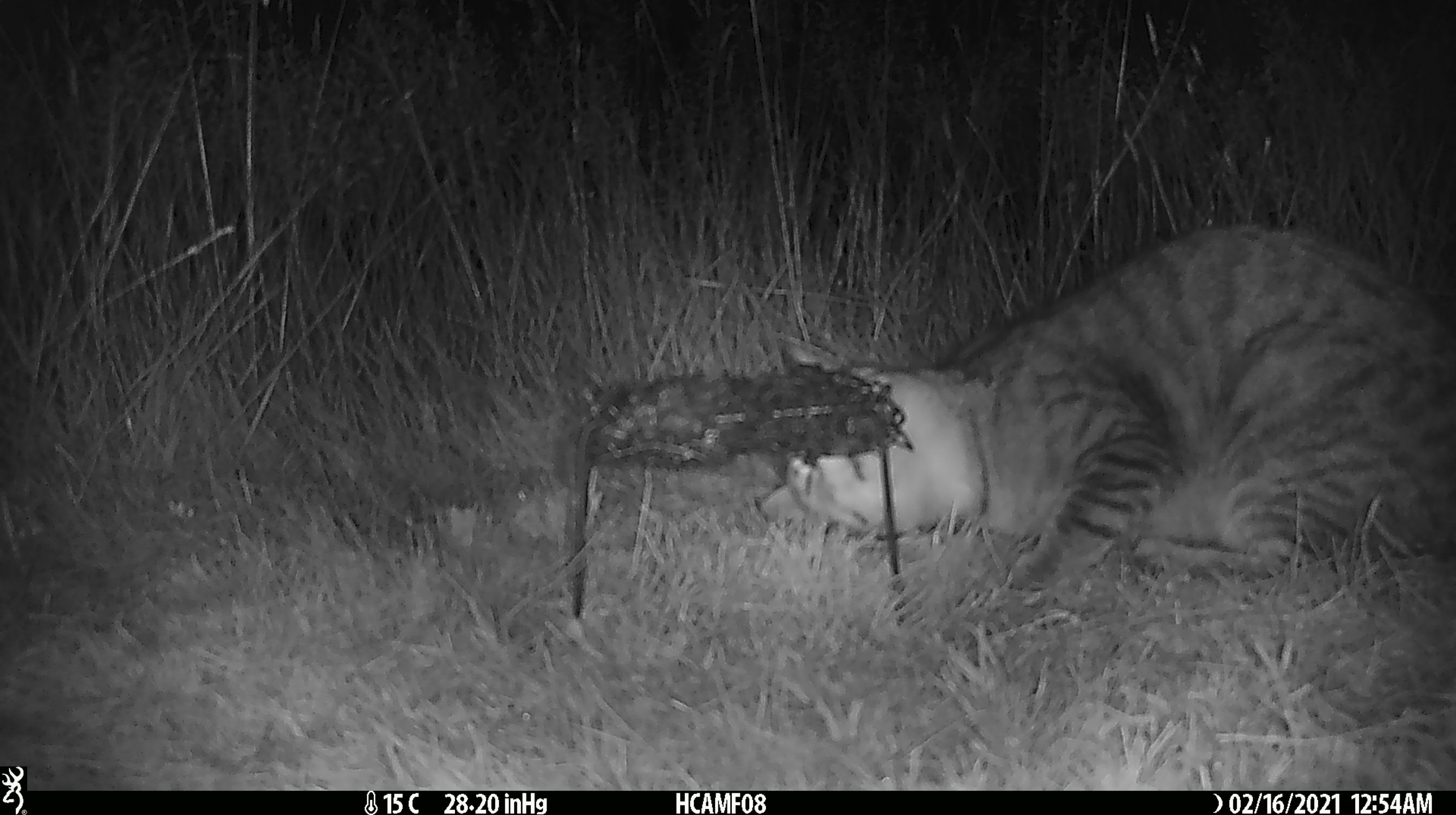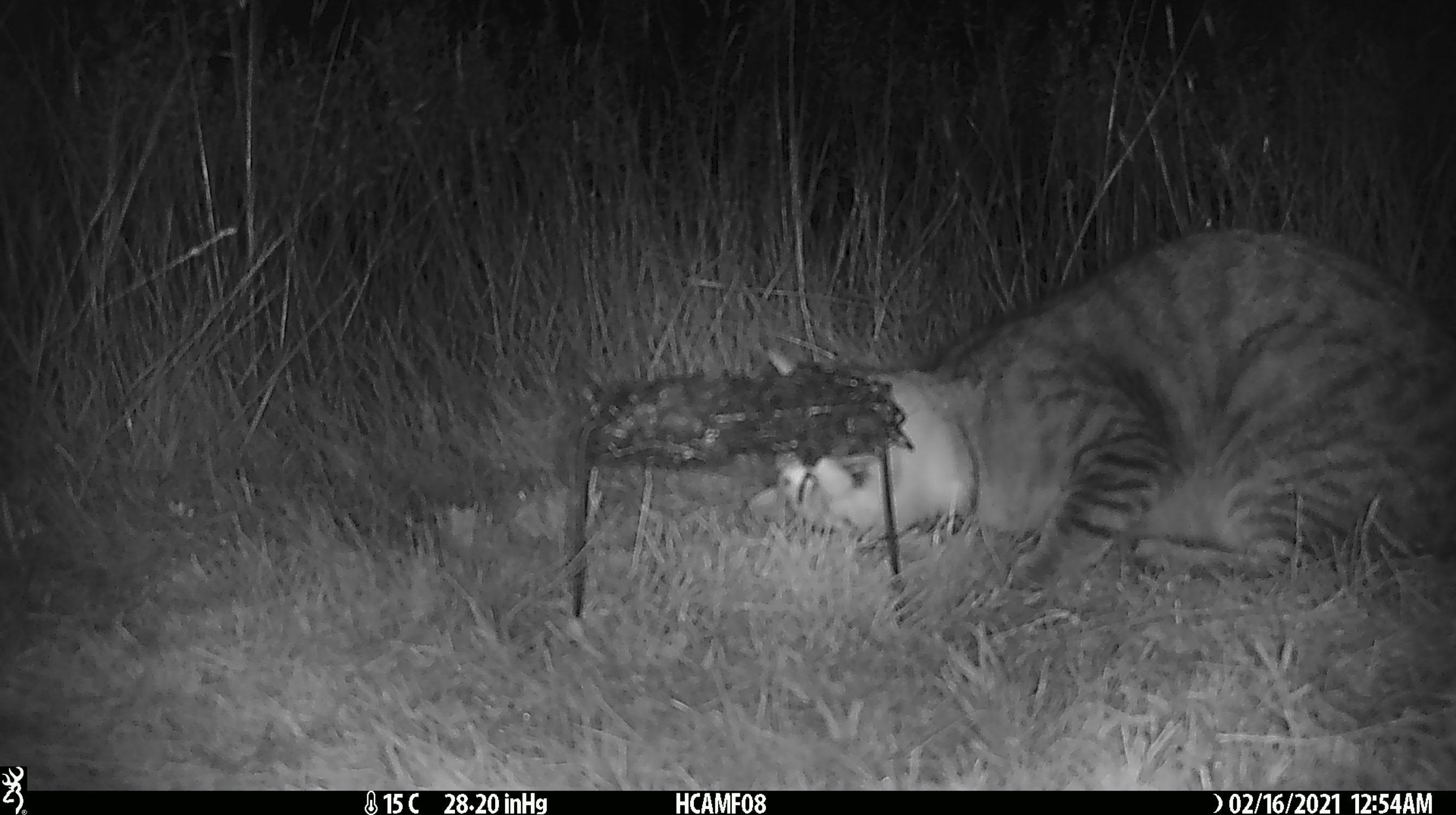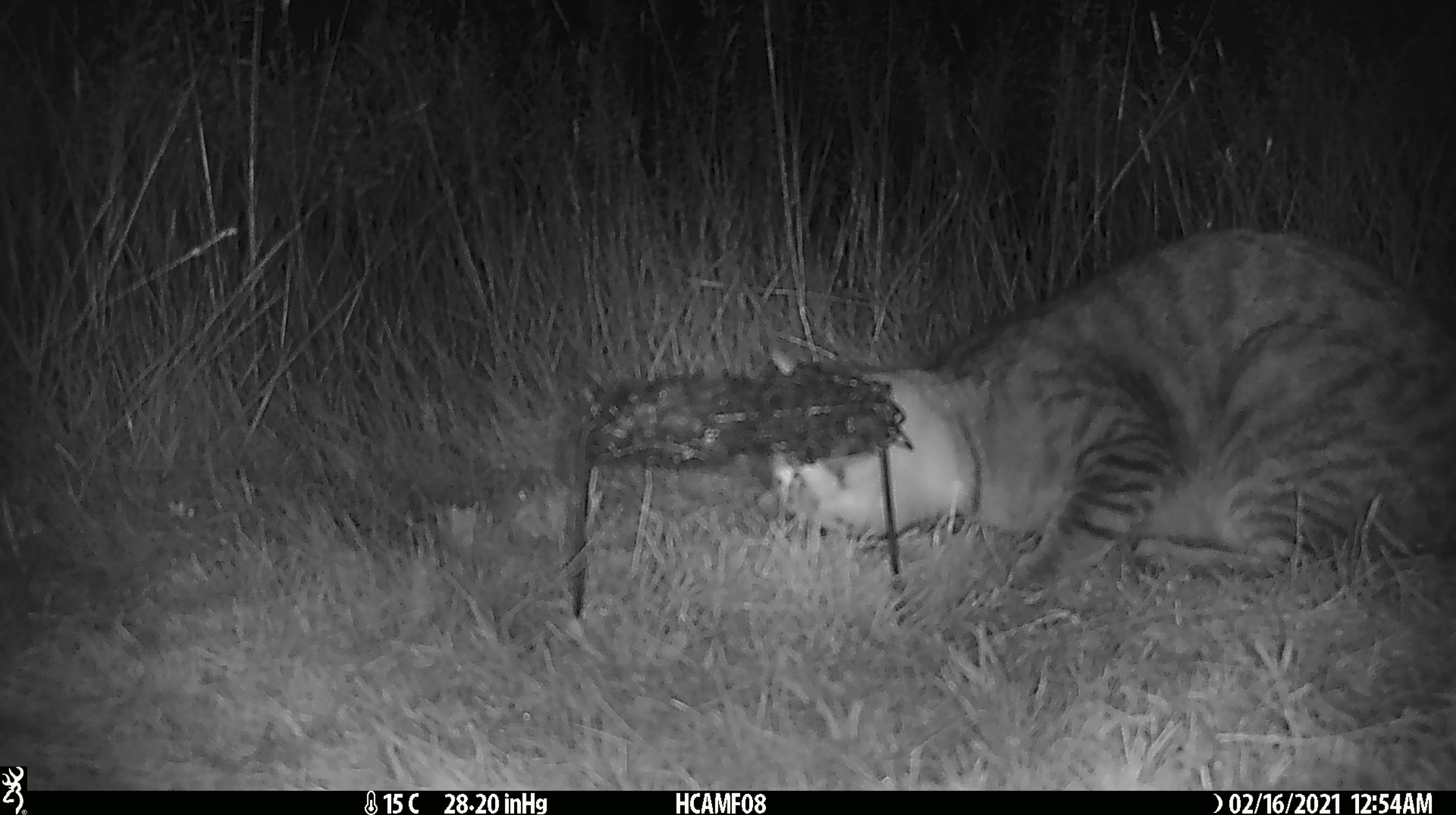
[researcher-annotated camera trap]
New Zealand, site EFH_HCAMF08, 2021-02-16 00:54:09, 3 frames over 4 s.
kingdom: Animalia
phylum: Chordata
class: Mammalia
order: Carnivora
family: Felidae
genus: Felis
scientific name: Felis catus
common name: domestic cat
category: cat